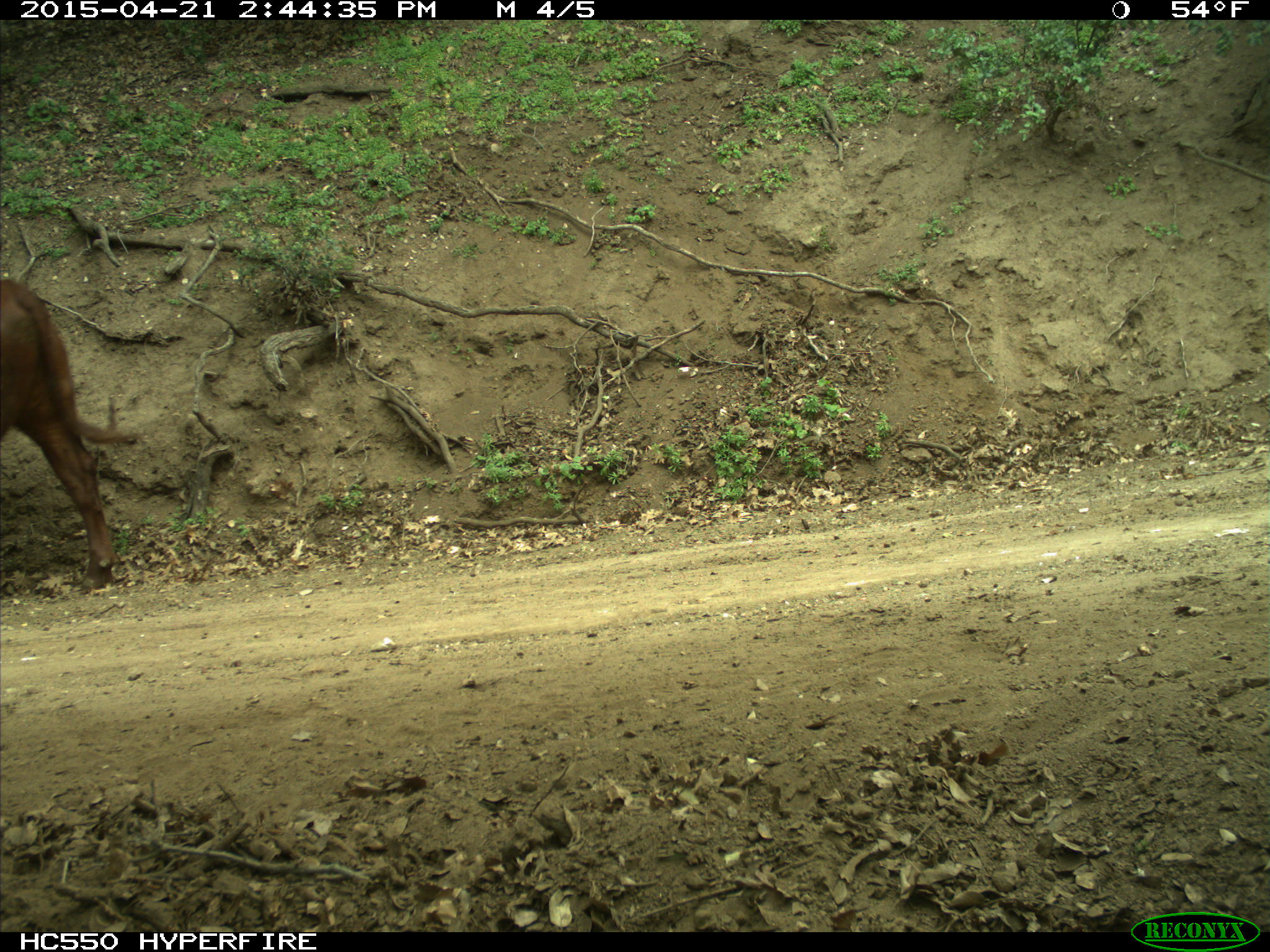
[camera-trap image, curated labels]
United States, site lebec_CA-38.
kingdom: Animalia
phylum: Chordata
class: Mammalia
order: Artiodactyla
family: Bovidae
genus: Bos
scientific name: Bos taurus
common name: domestic cow